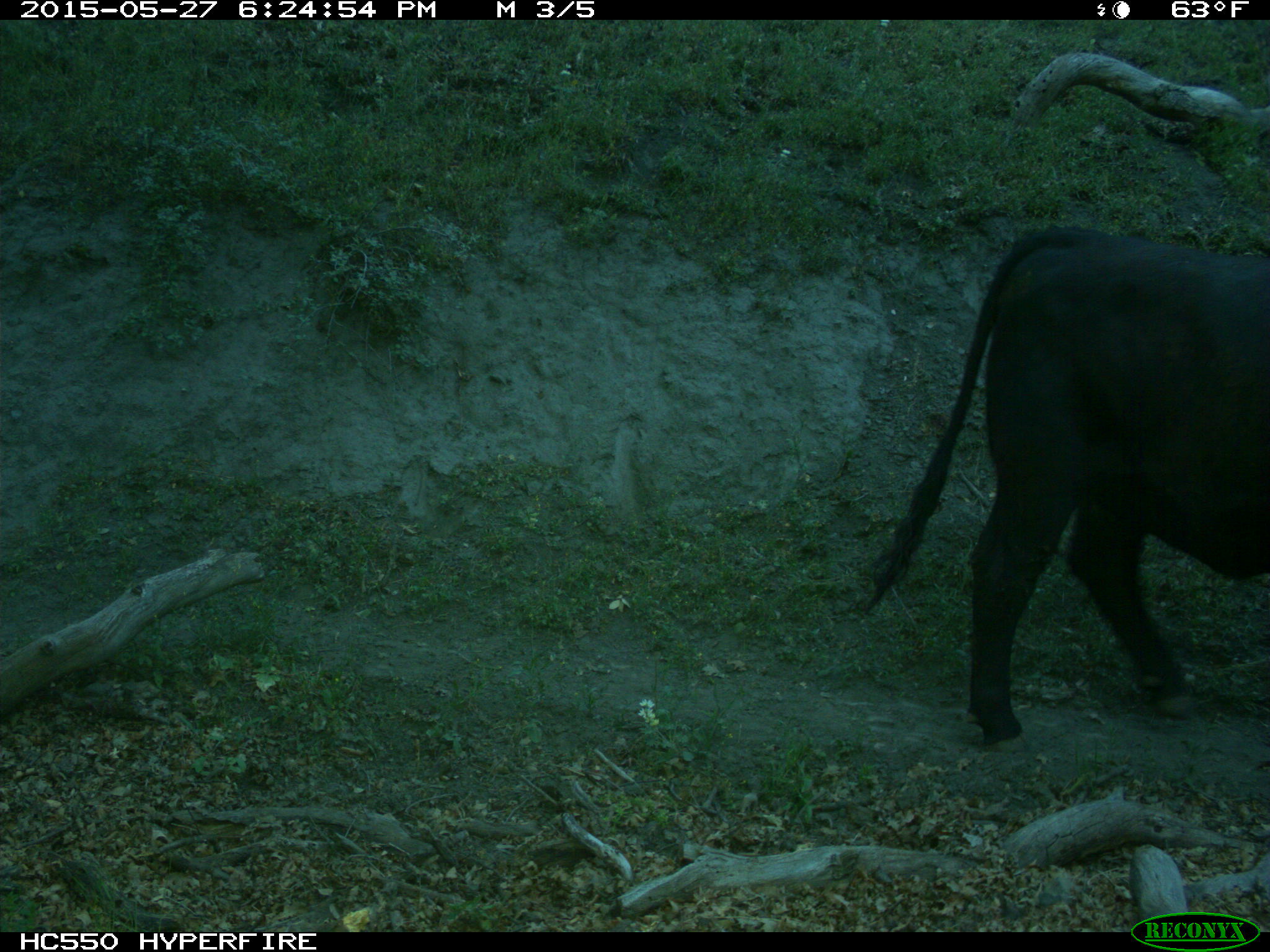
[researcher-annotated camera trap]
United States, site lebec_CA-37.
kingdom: Animalia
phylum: Chordata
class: Mammalia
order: Artiodactyla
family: Bovidae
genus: Bos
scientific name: Bos taurus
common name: domestic cow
Bos taurus (domestic cow).